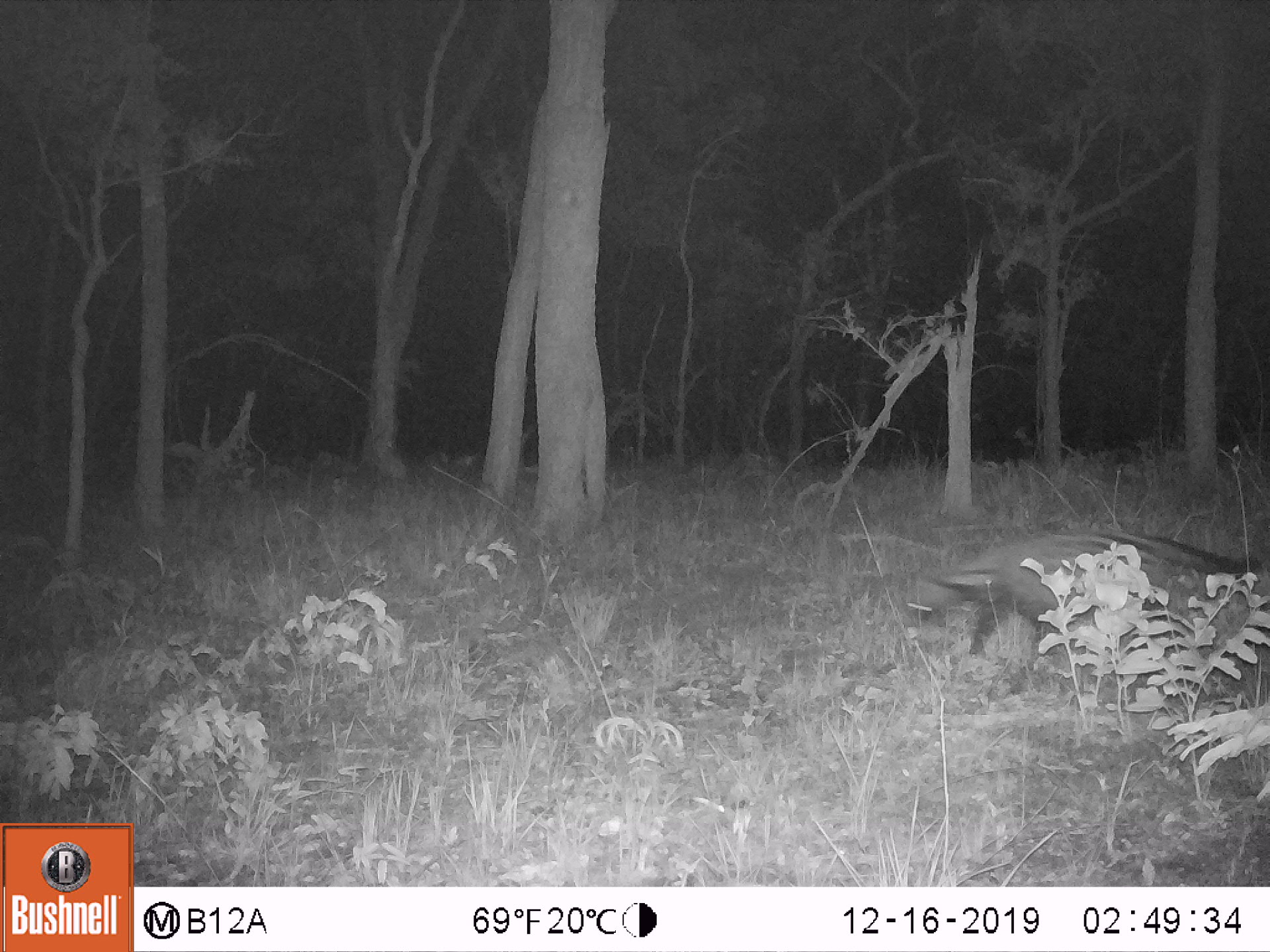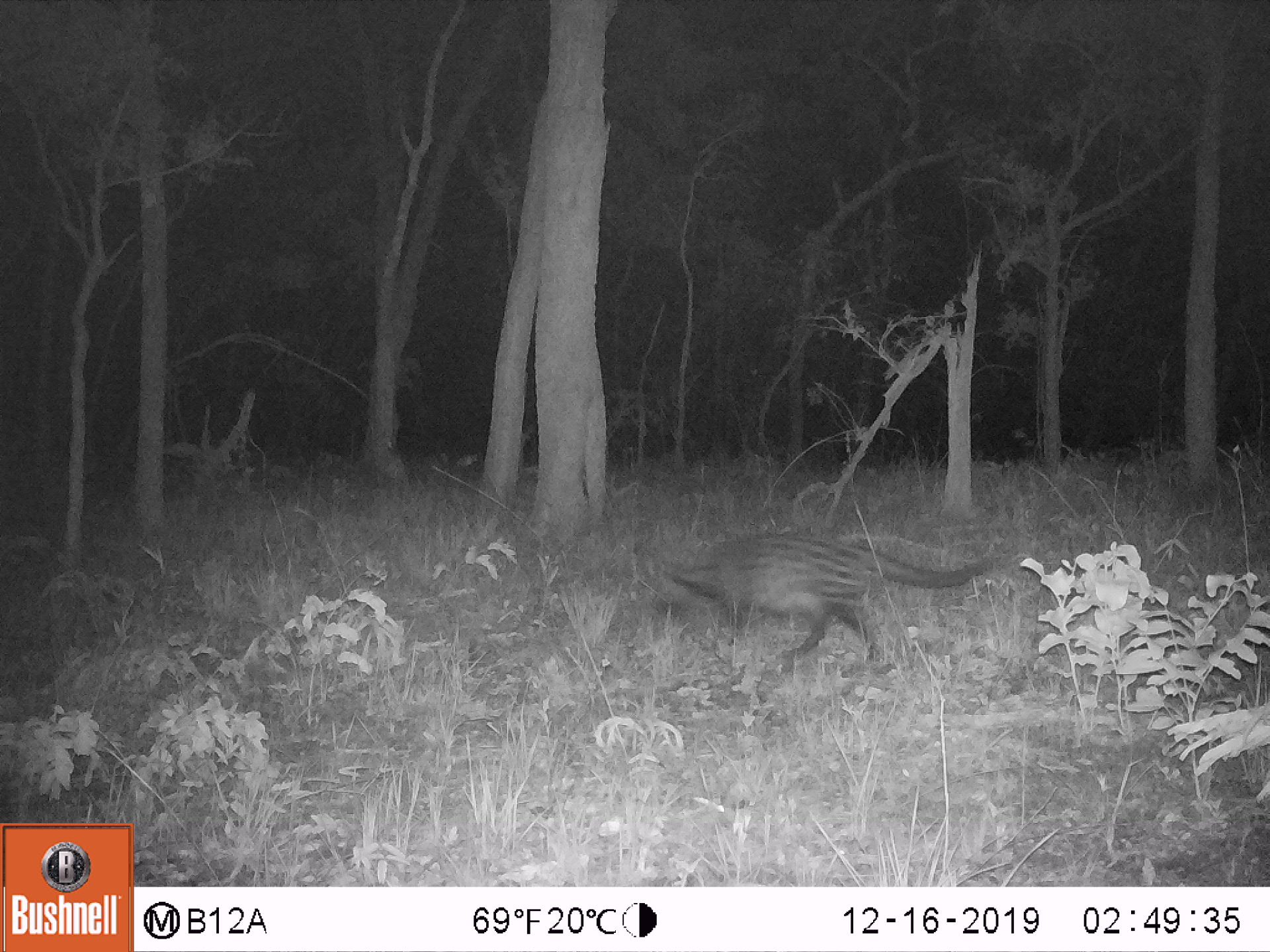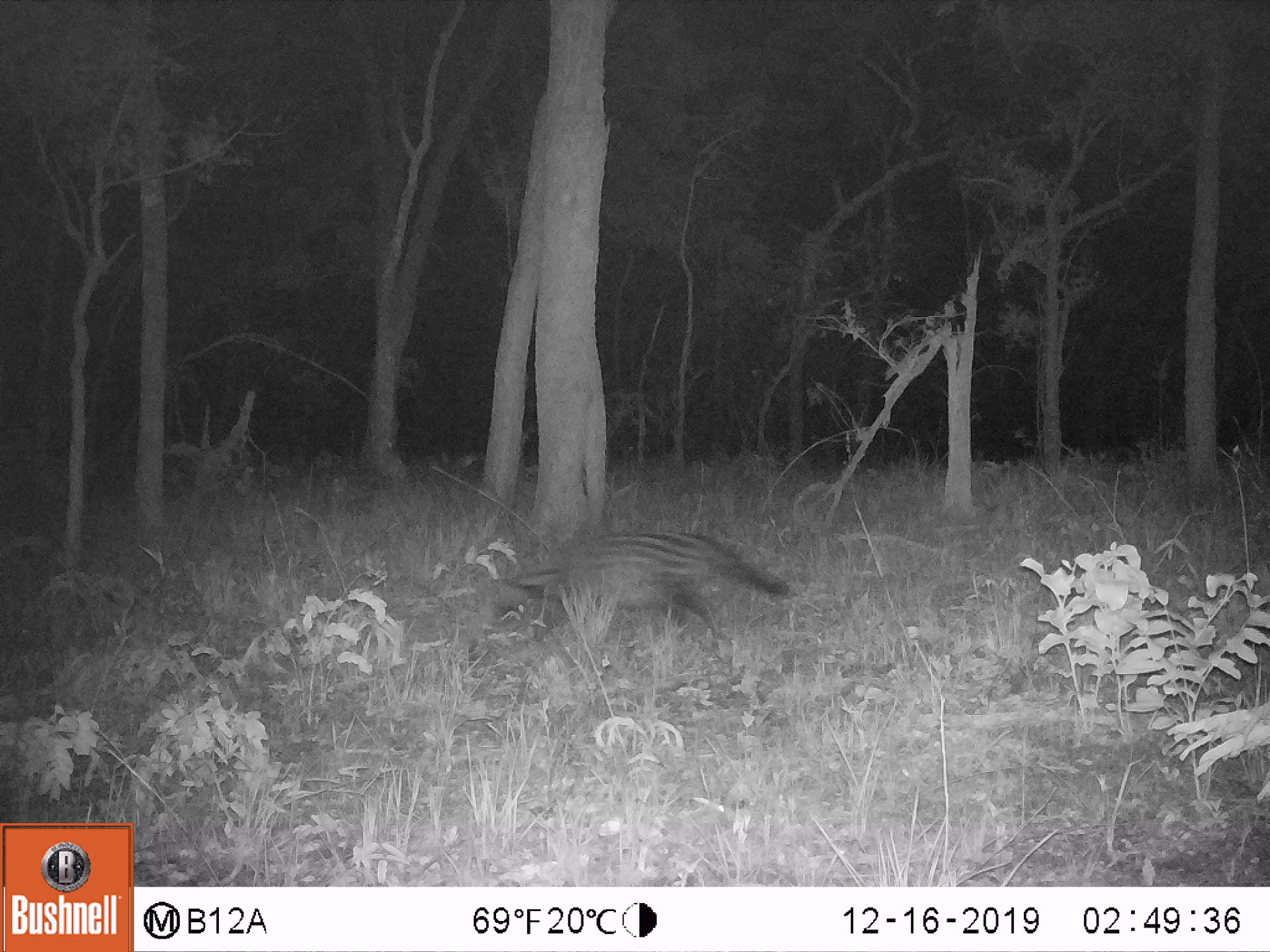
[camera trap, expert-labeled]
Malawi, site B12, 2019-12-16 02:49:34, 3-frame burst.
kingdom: Animalia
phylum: Chordata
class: Mammalia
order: Carnivora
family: Viverridae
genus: Civettictis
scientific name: Civettictis civetta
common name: african civet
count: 1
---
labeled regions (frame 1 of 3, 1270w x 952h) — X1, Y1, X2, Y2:
african civet: 887, 520, 1261, 661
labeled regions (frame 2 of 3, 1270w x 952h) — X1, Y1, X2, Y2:
african civet: 624, 534, 1007, 643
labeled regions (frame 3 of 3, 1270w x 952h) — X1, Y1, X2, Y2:
african civet: 472, 527, 787, 643